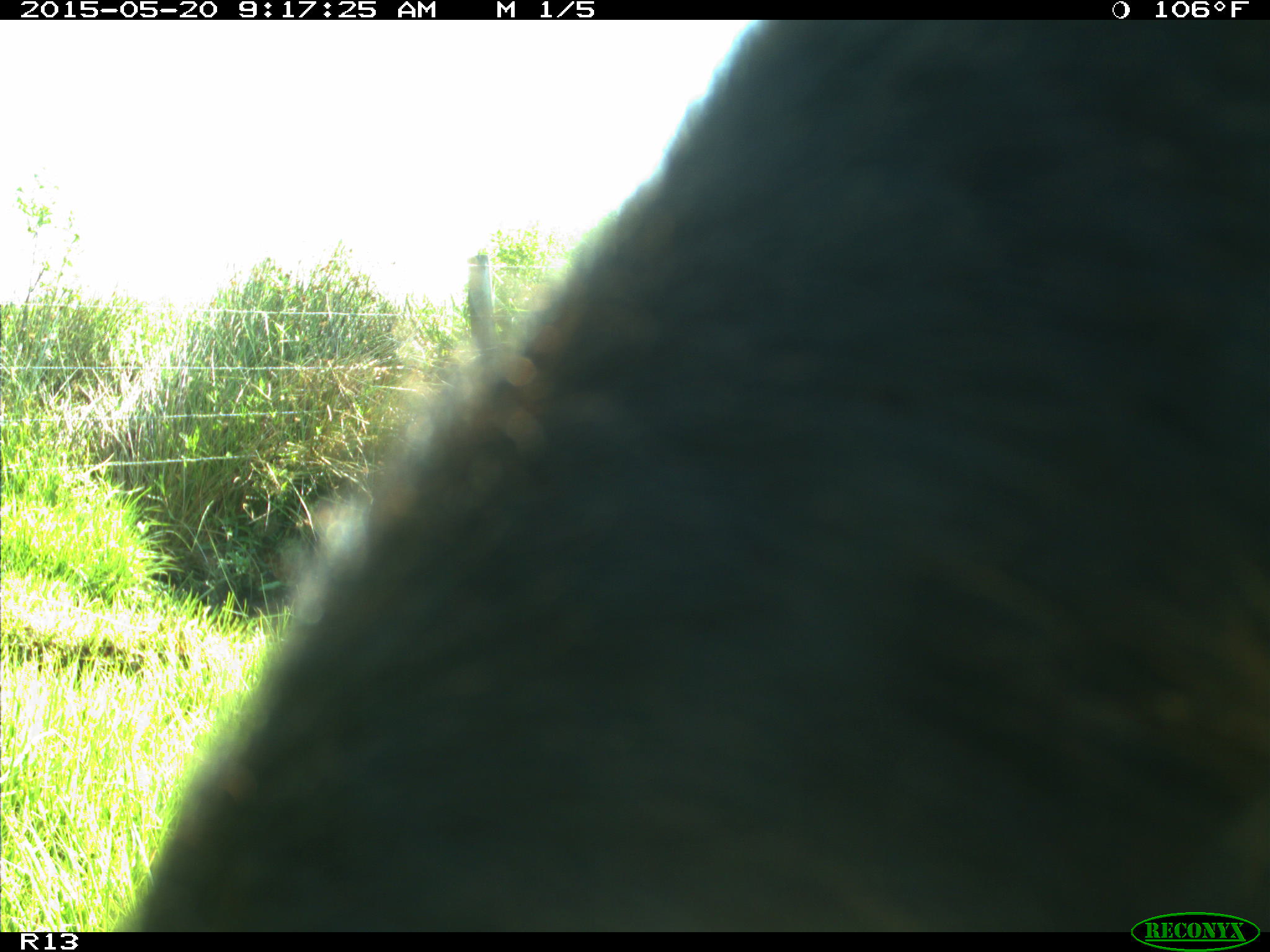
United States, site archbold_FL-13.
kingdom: Animalia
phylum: Chordata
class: Mammalia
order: Artiodactyla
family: Bovidae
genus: Bos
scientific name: Bos taurus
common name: domestic cow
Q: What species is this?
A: Bos taurus (domestic cow).